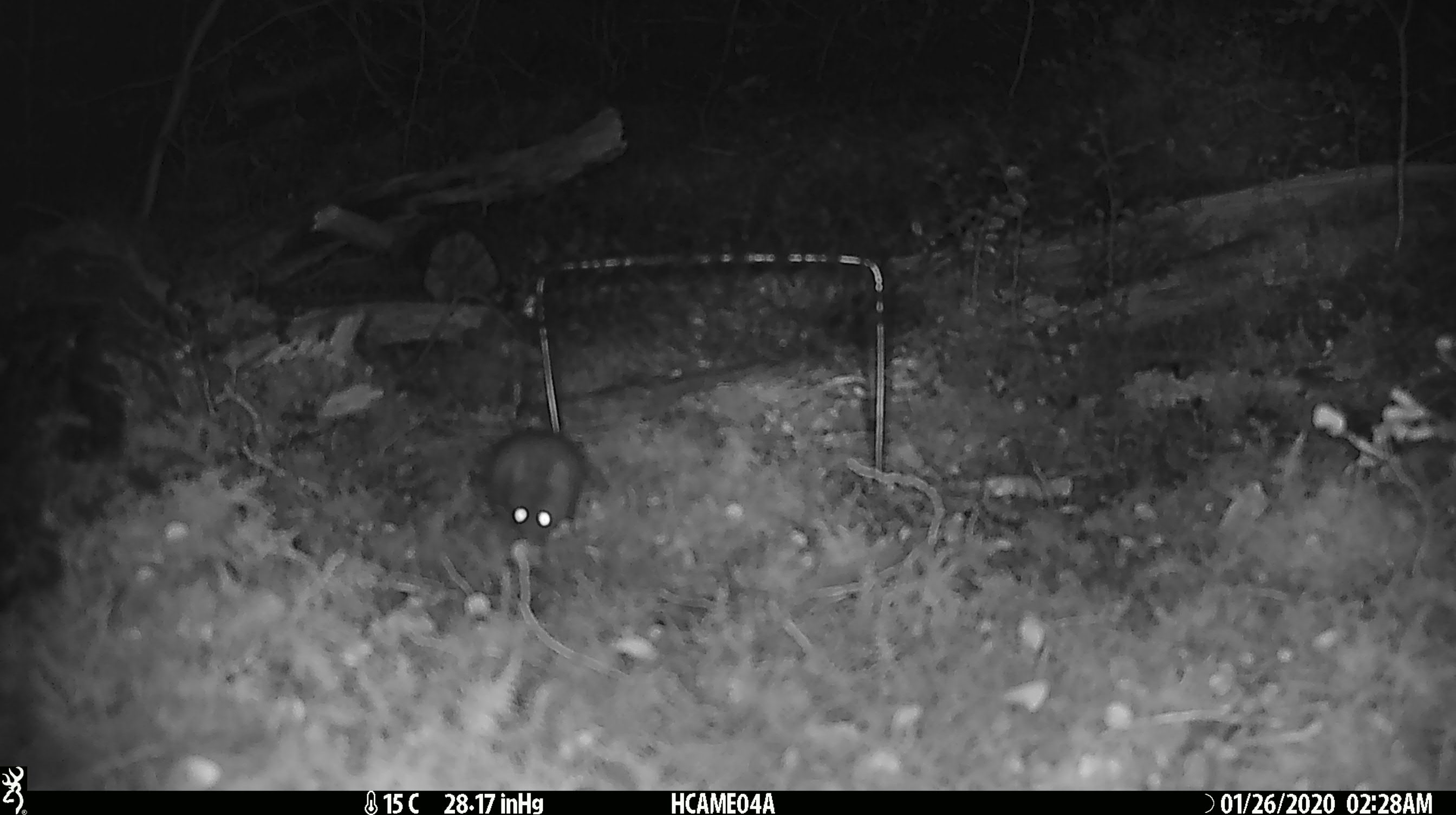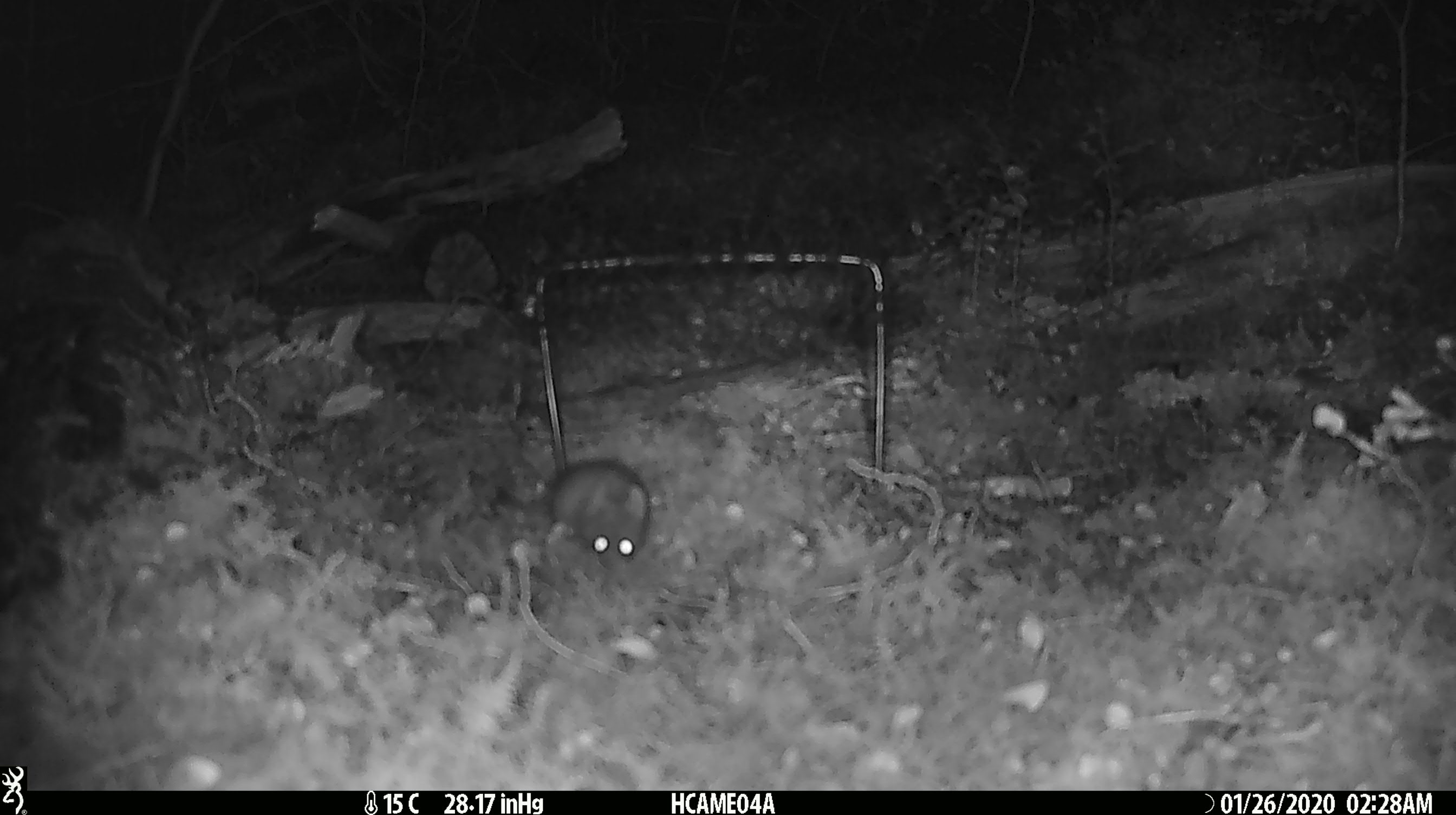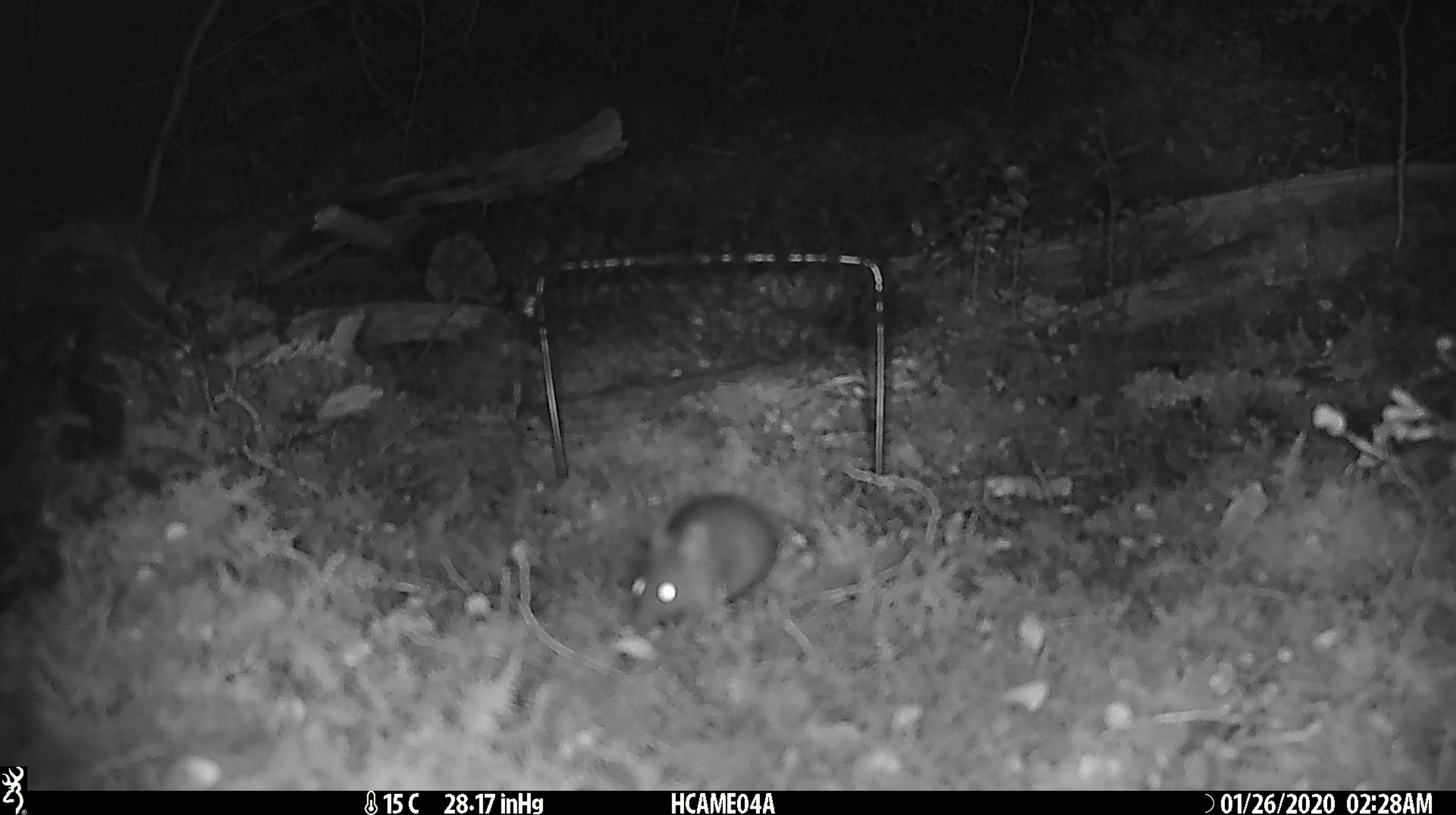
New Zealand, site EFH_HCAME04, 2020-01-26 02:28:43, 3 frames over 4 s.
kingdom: Animalia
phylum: Chordata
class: Mammalia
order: Rodentia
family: Muridae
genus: Mus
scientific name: Mus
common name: mouse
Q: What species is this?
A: Mouse (Mus).